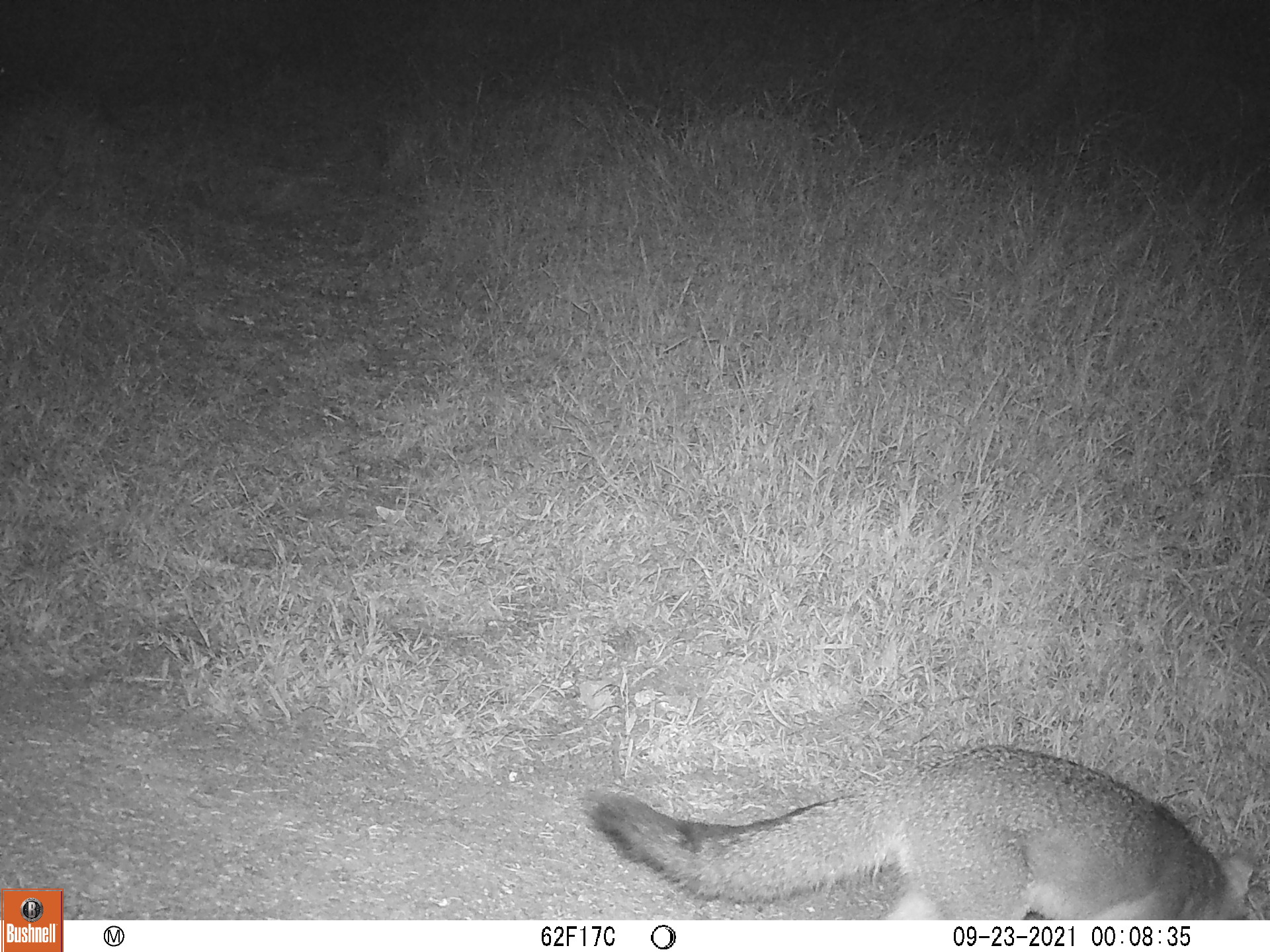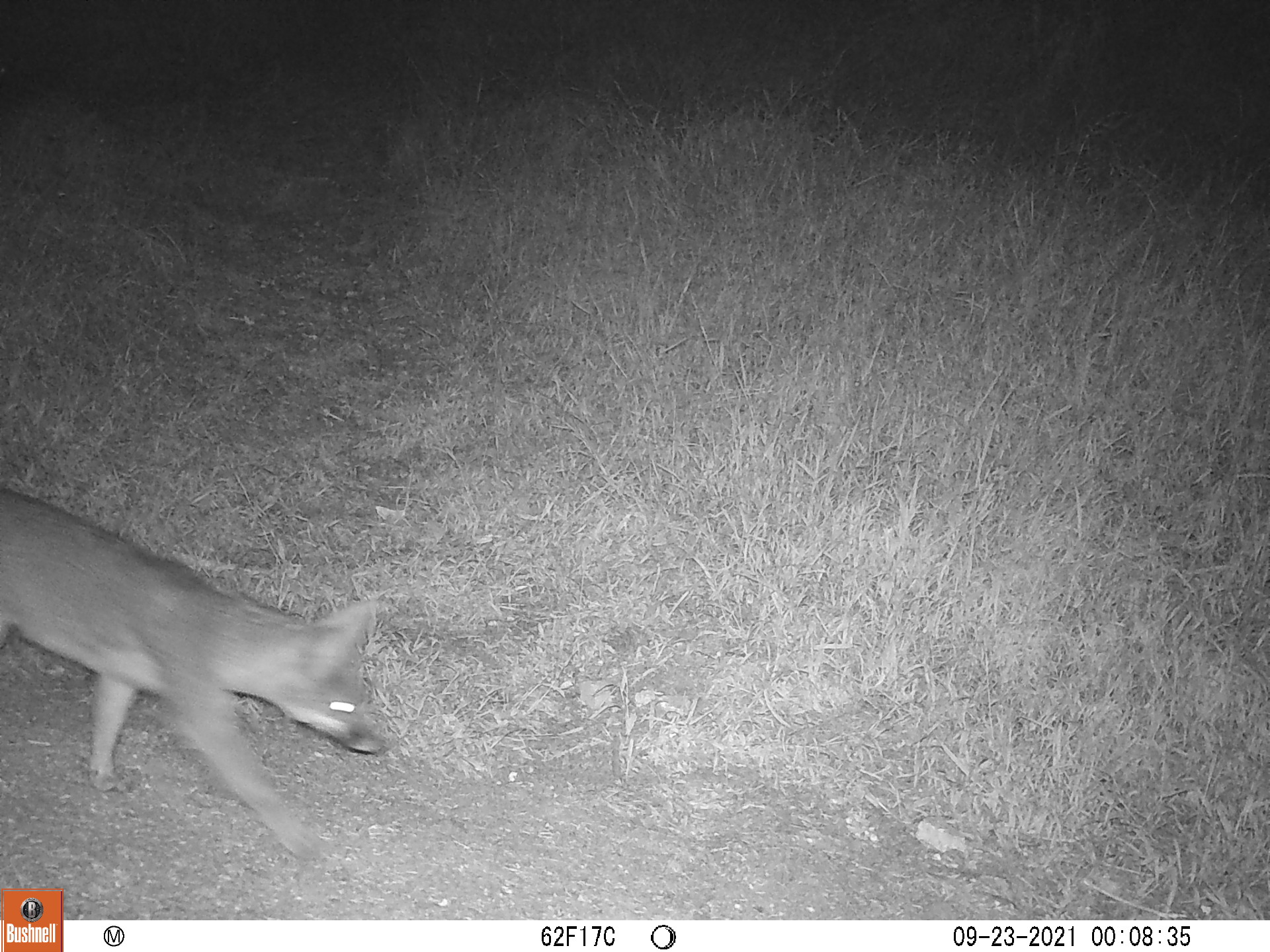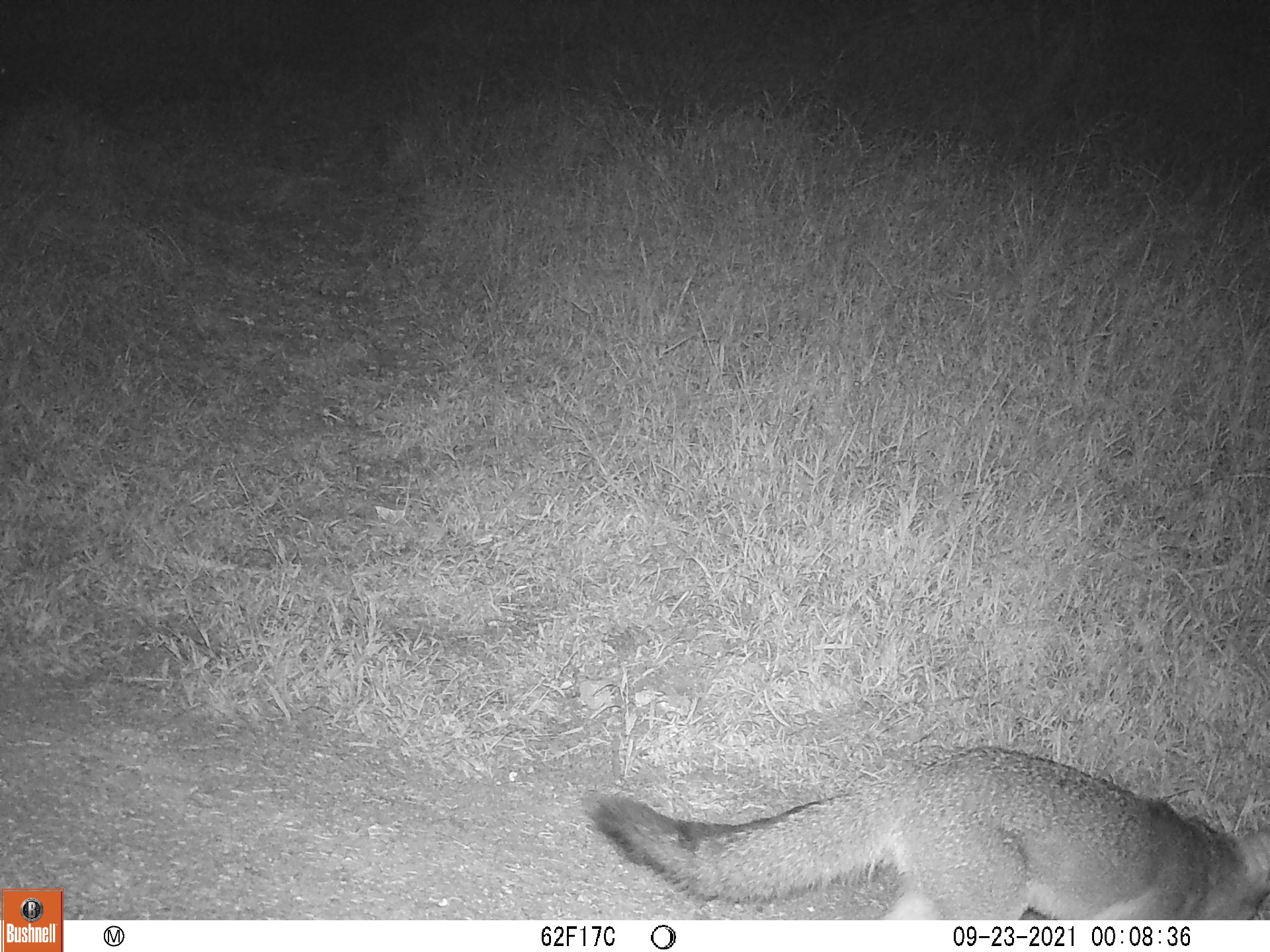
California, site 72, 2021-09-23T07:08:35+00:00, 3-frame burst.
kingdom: Animalia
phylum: Chordata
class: Mammalia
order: Carnivora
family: Canidae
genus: Urocyon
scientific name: Urocyon cinereoargenteus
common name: gray fox